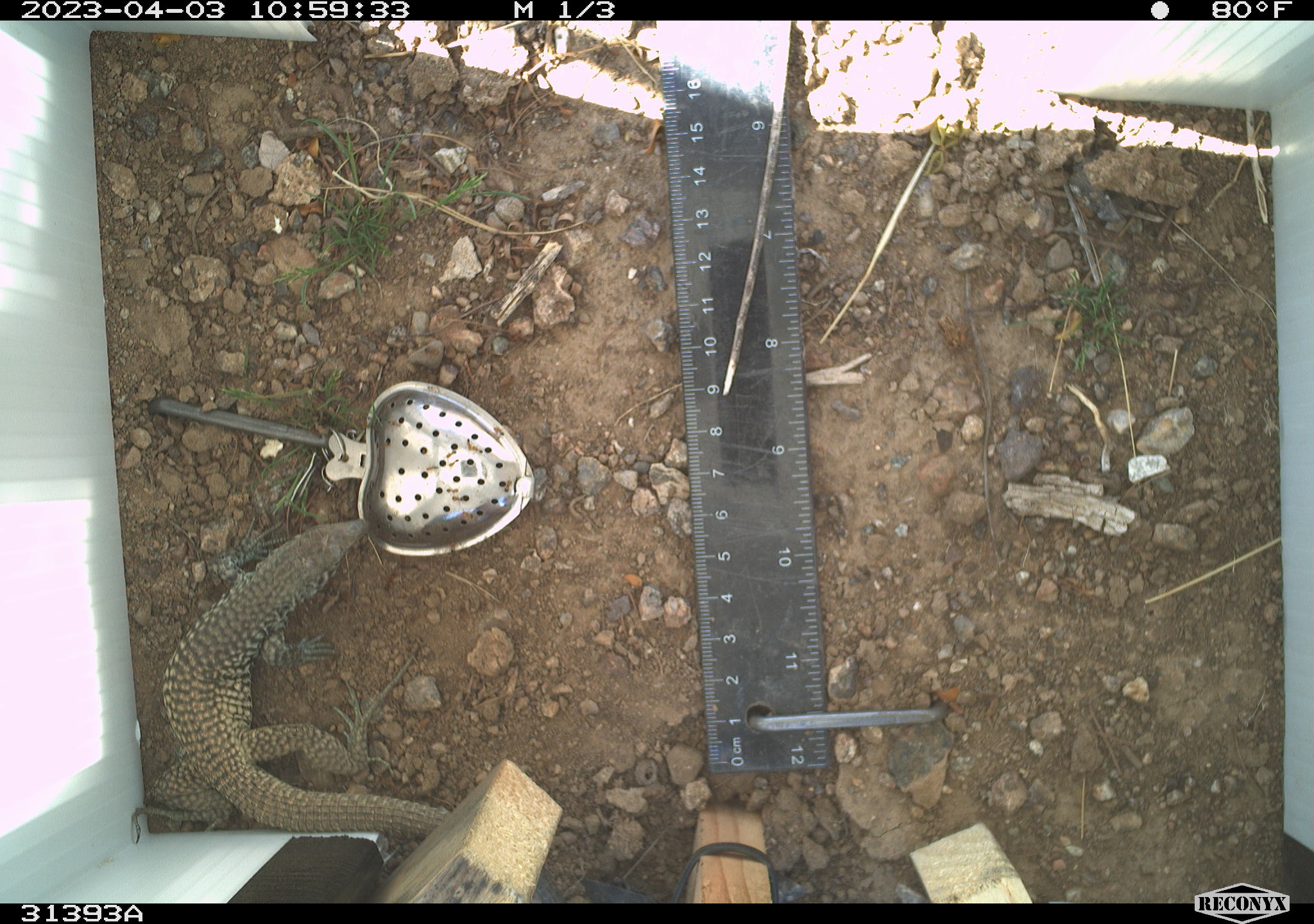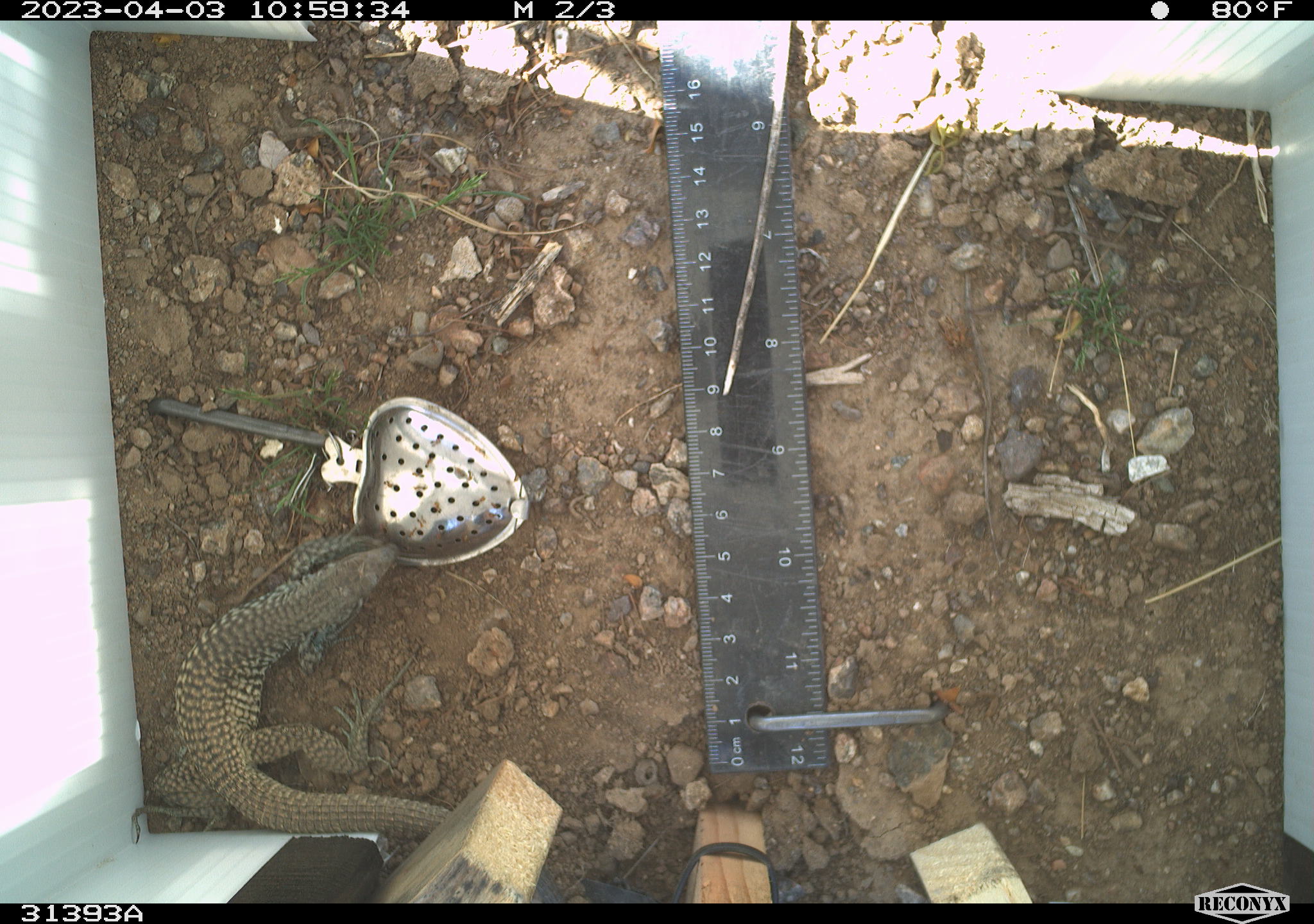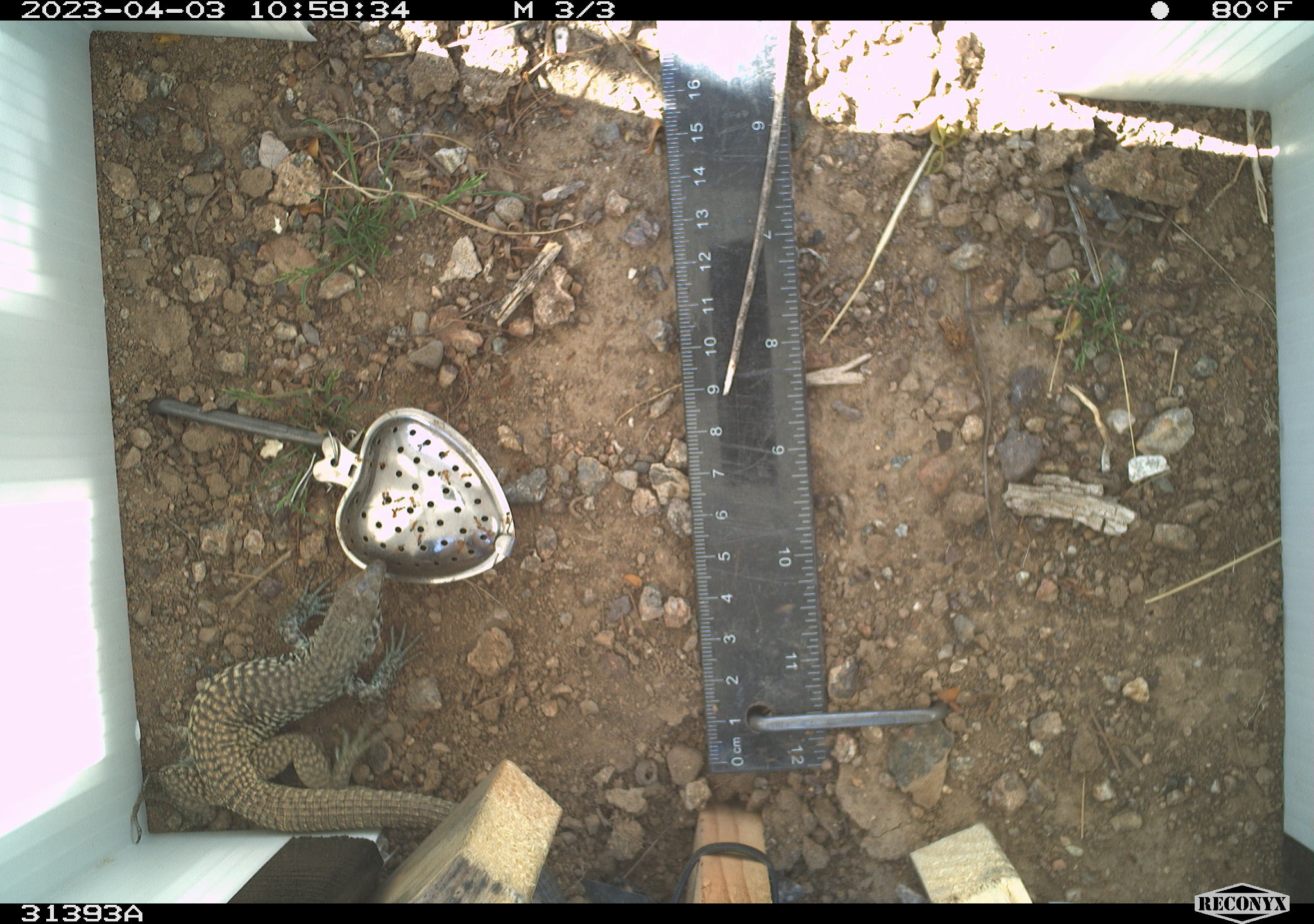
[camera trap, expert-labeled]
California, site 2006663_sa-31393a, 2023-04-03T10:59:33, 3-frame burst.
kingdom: Animalia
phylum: Chordata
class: Reptilia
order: Squamata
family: Teiidae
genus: Aspidoscelis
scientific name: Aspidoscelis tigris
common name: western whiptail